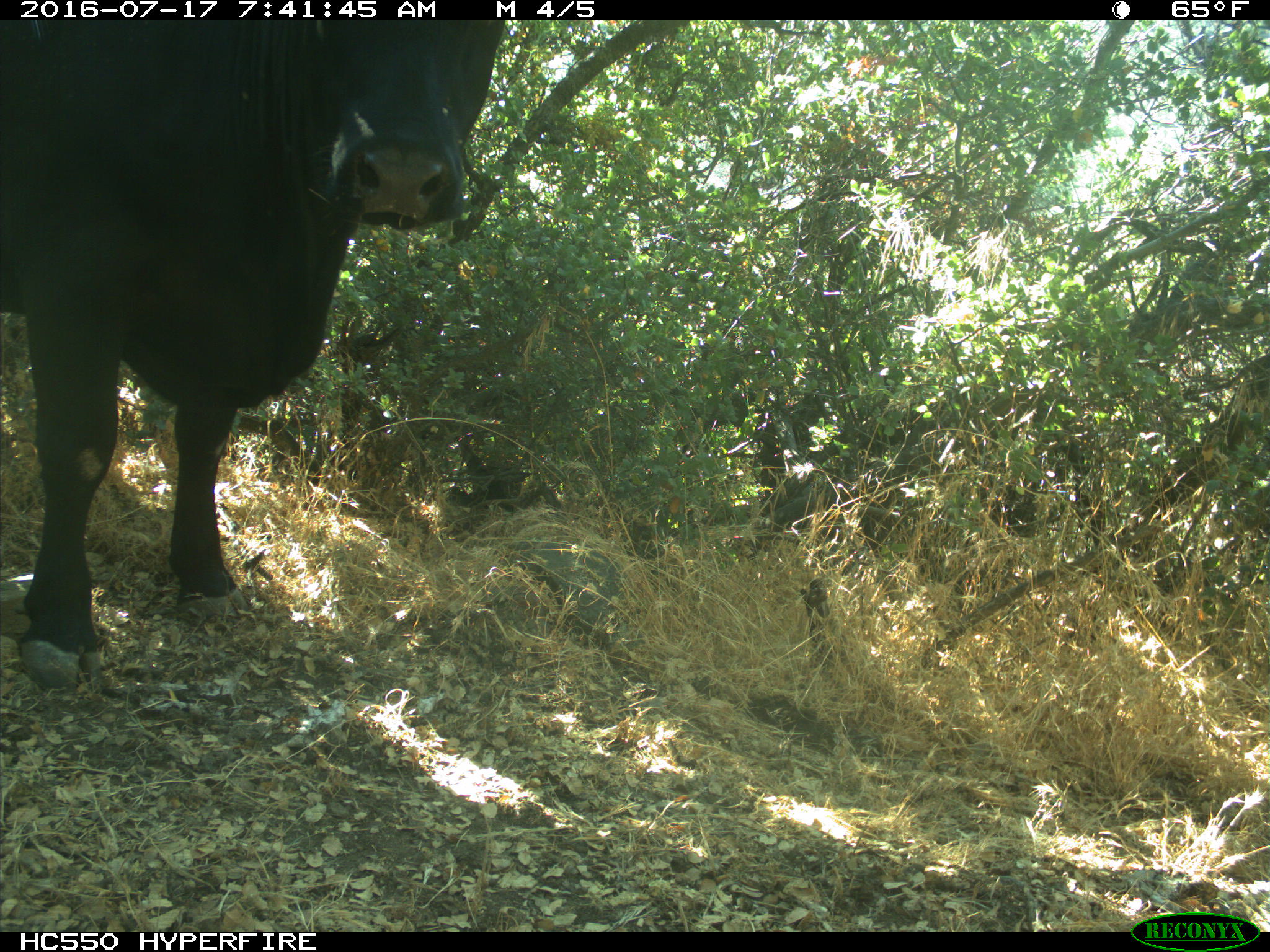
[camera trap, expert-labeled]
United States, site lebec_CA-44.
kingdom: Animalia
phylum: Chordata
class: Mammalia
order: Artiodactyla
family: Bovidae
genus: Bos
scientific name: Bos taurus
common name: domestic cow